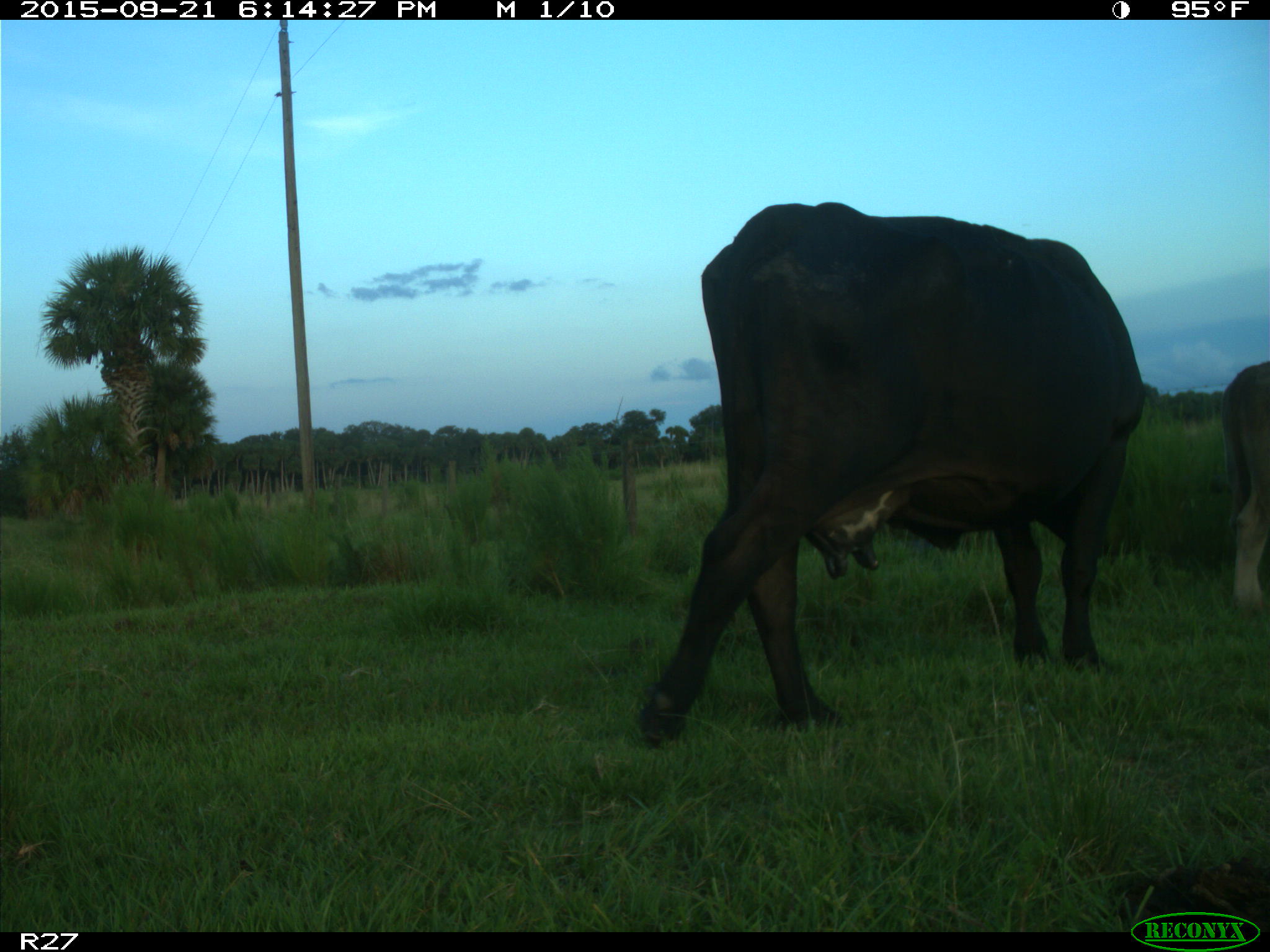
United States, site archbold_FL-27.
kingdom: Animalia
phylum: Chordata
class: Mammalia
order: Artiodactyla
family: Bovidae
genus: Bos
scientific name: Bos taurus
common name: domestic cow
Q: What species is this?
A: Bos taurus (domestic cow).